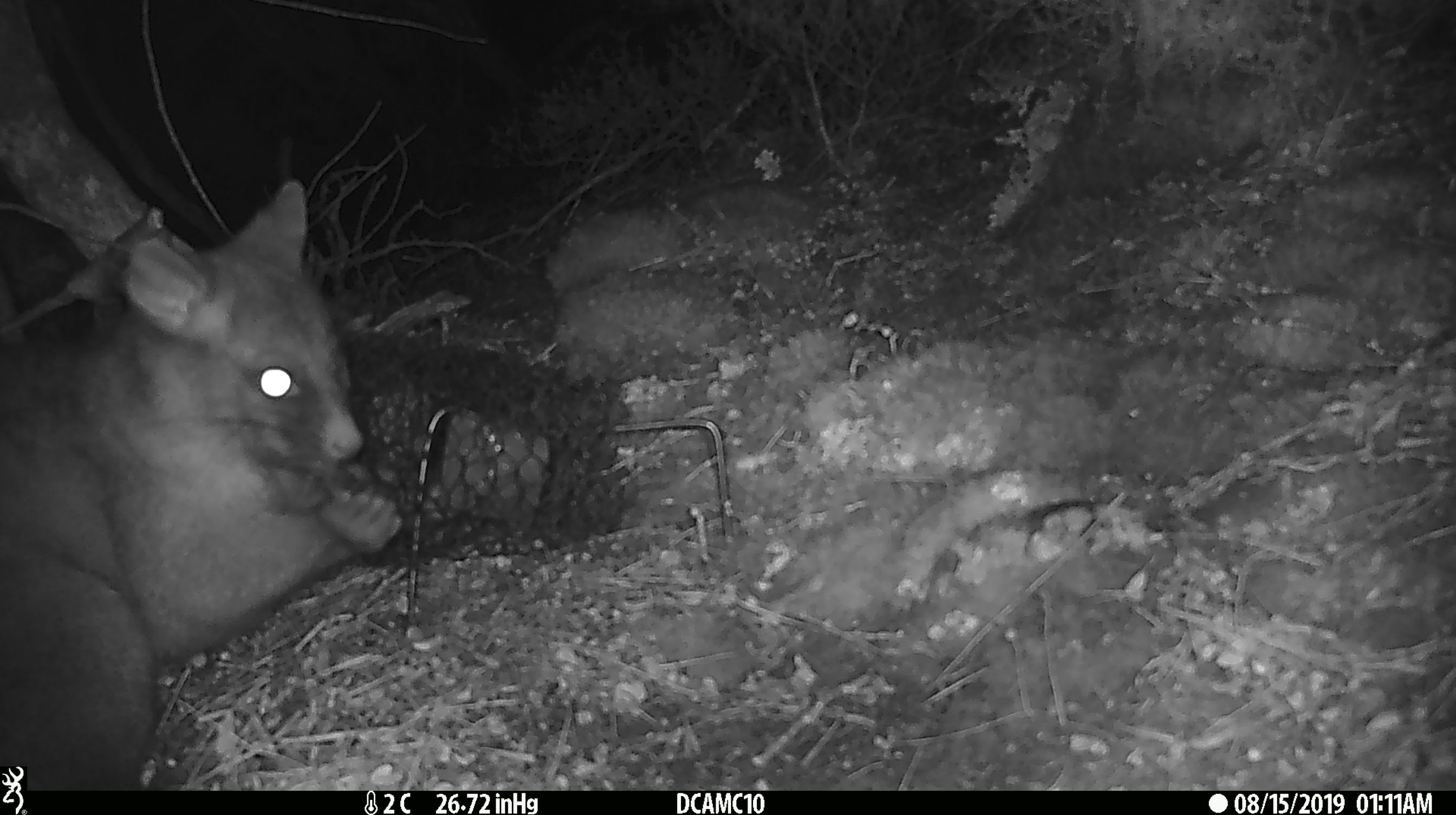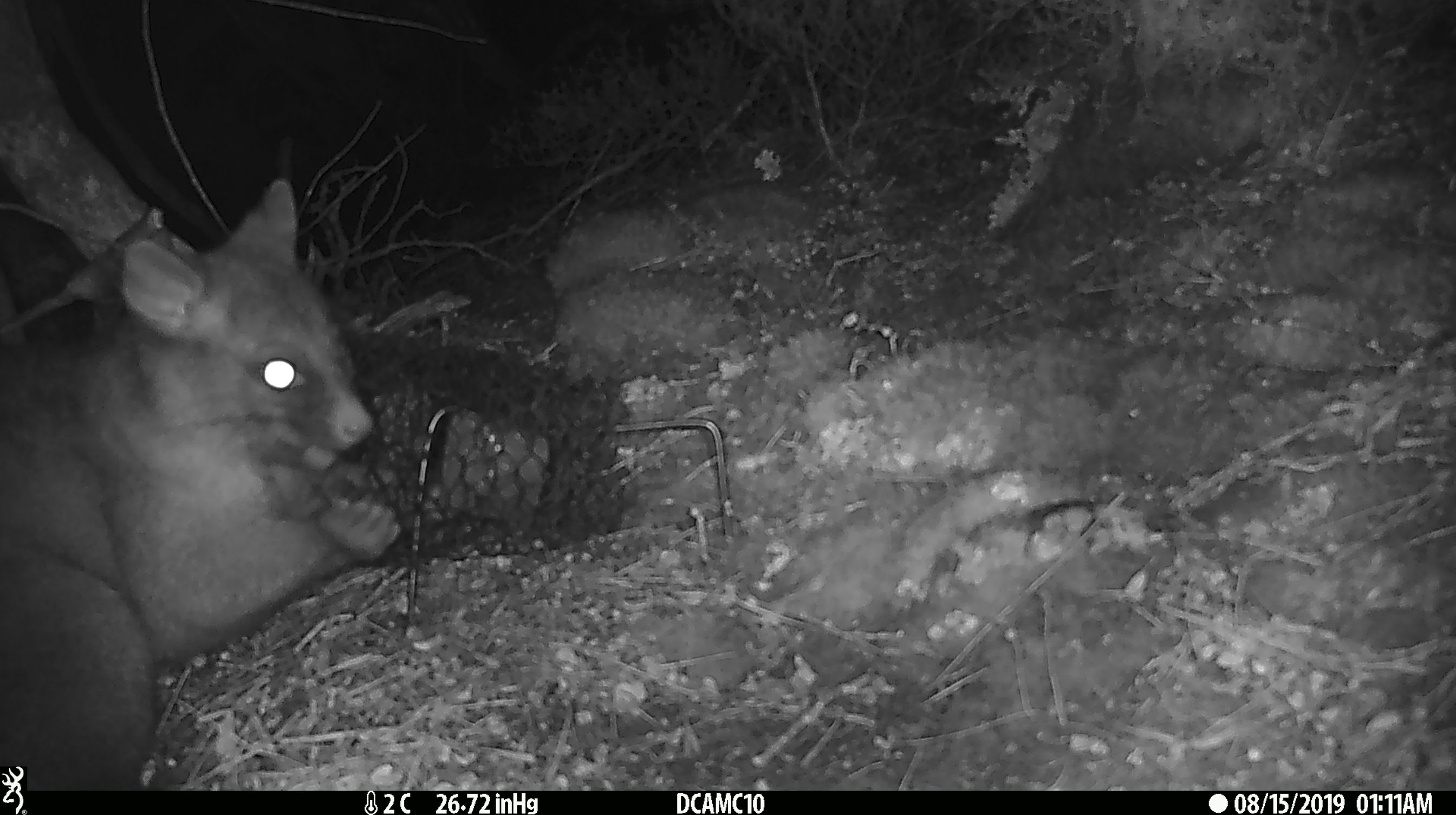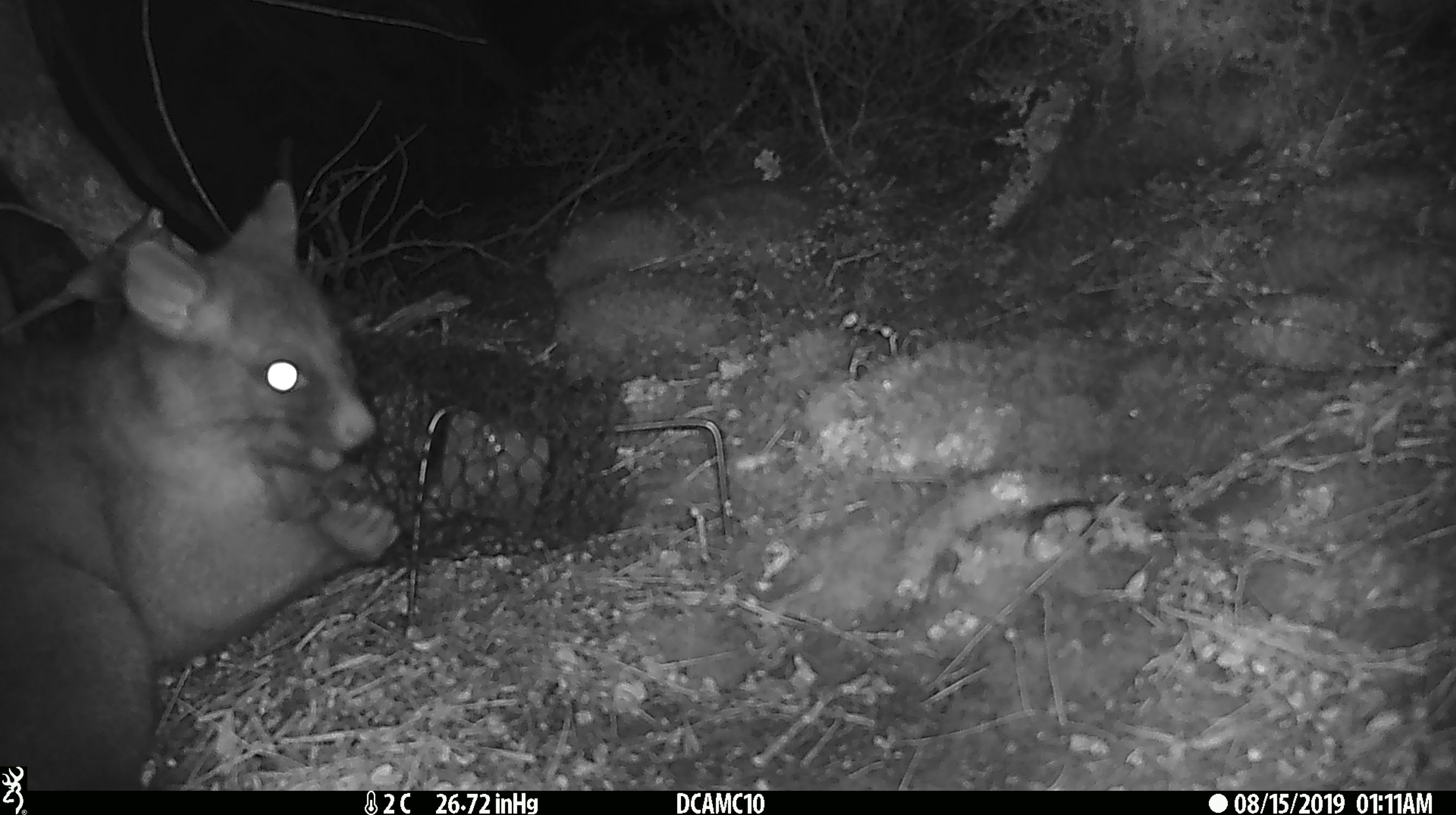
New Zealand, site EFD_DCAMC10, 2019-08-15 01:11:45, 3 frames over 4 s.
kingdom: Animalia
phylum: Chordata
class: Mammalia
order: Diprotodontia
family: Phalangeridae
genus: Trichosurus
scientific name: Trichosurus vulpecula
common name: common brushtail possum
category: possum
Possum (common brushtail possum) (Trichosurus vulpecula).